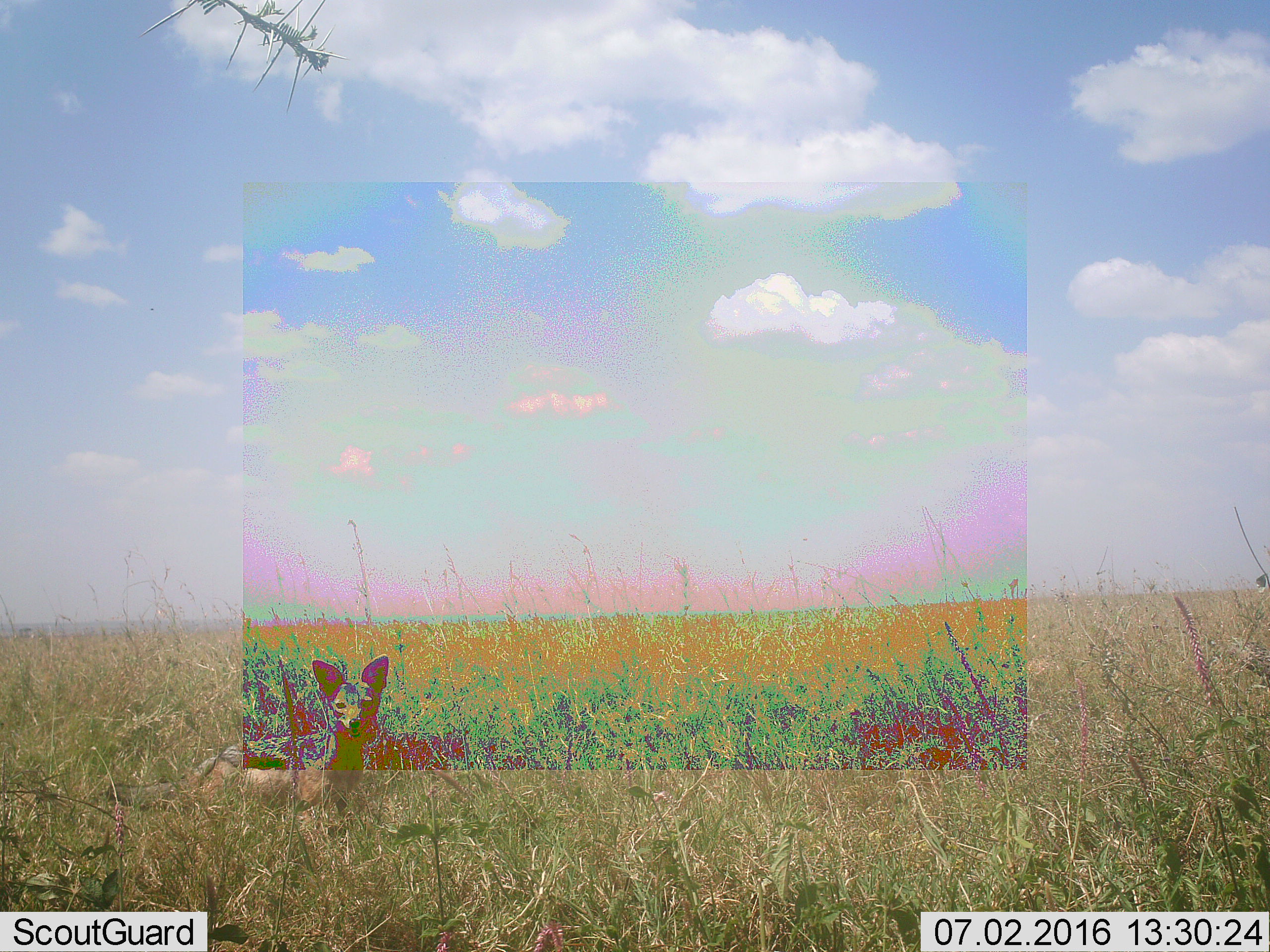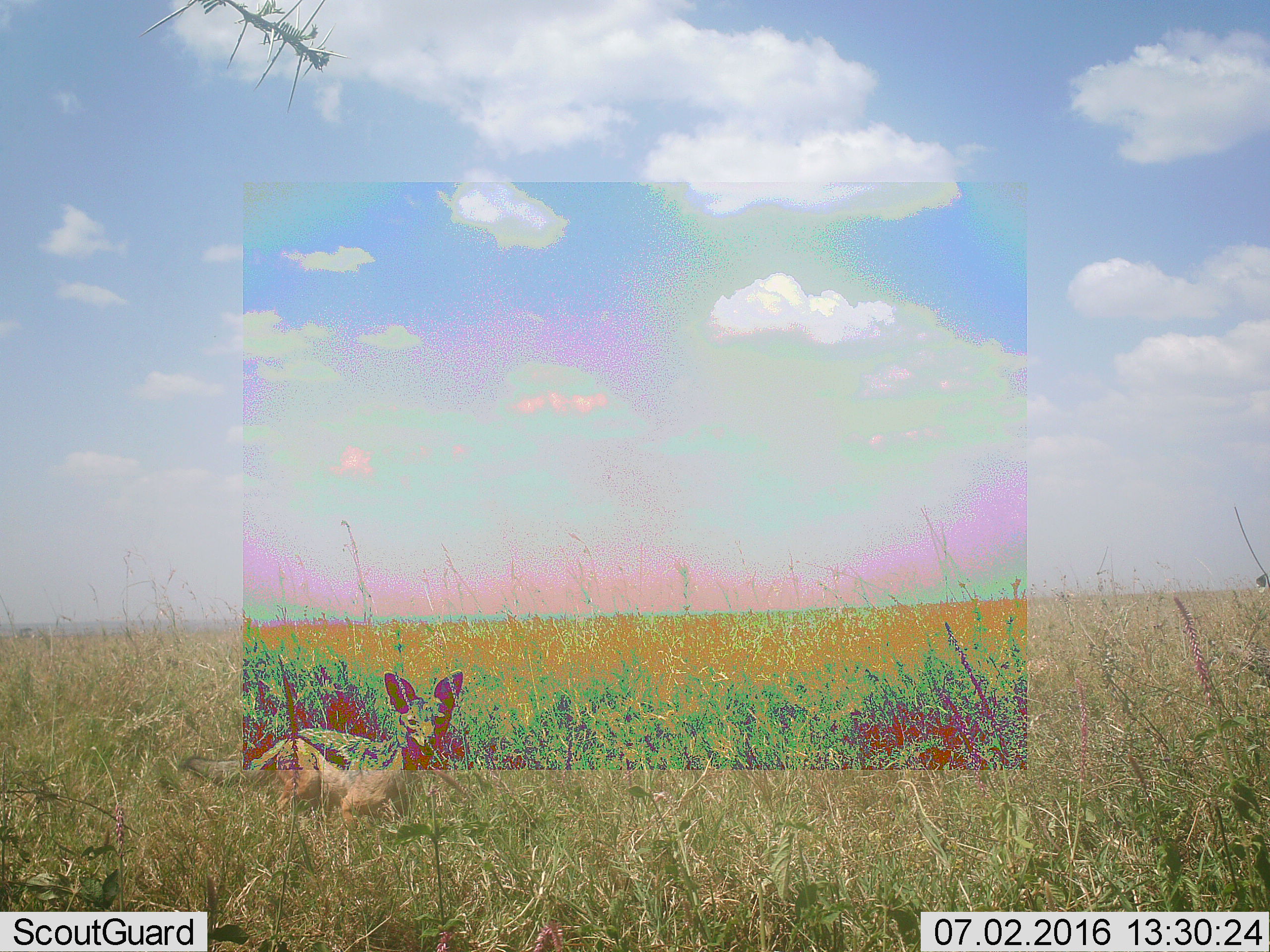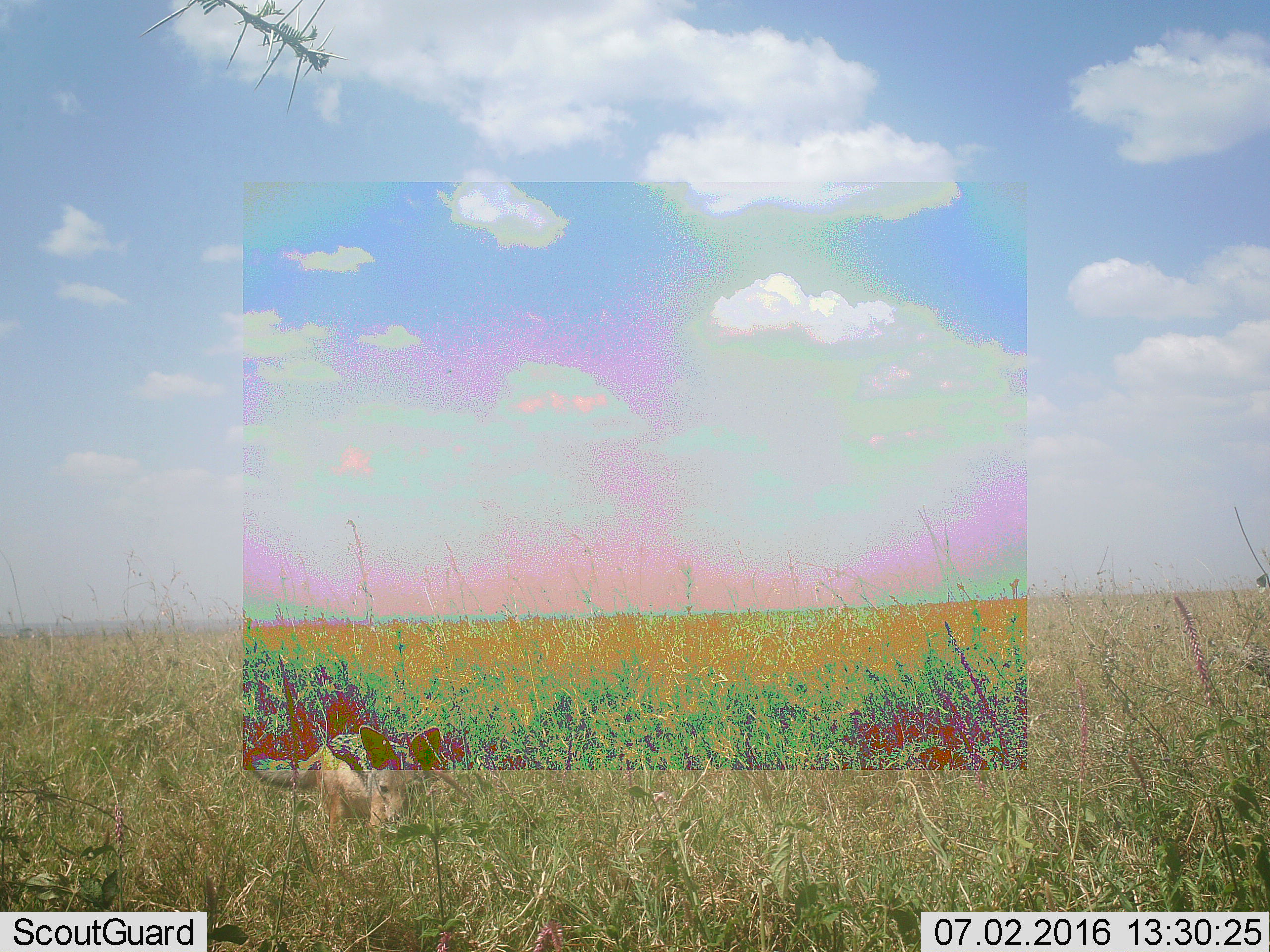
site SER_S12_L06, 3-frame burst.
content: unidentified animal